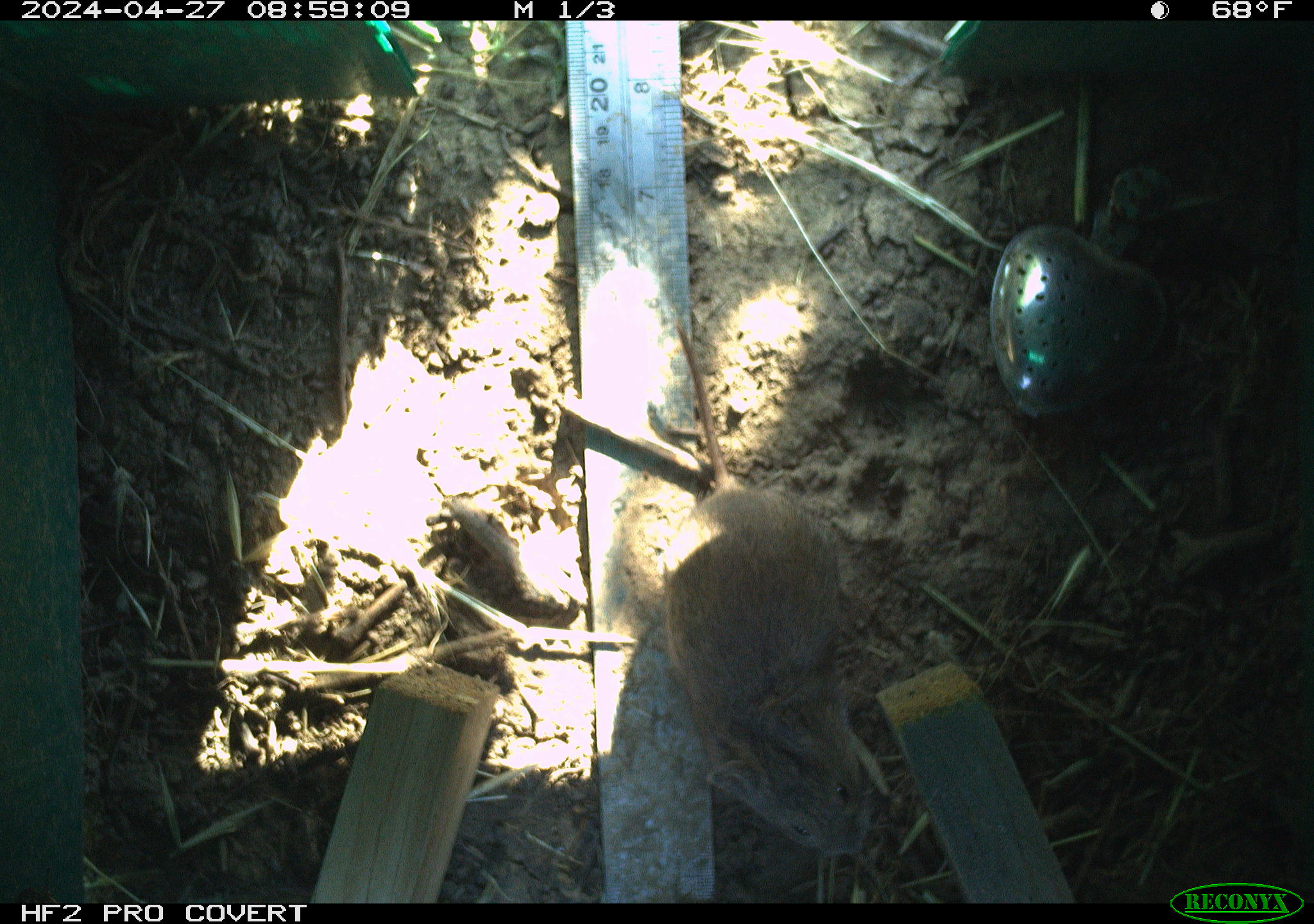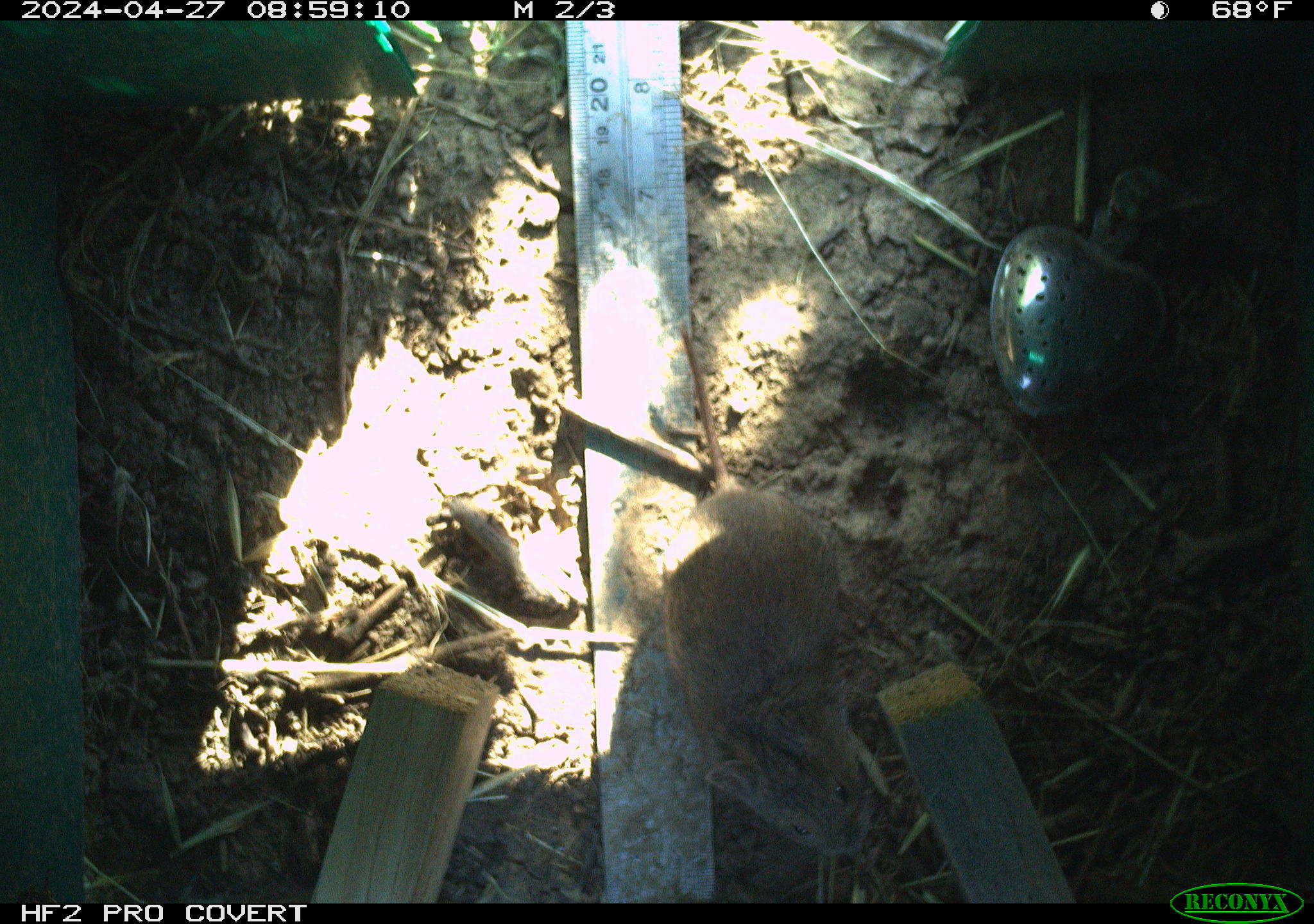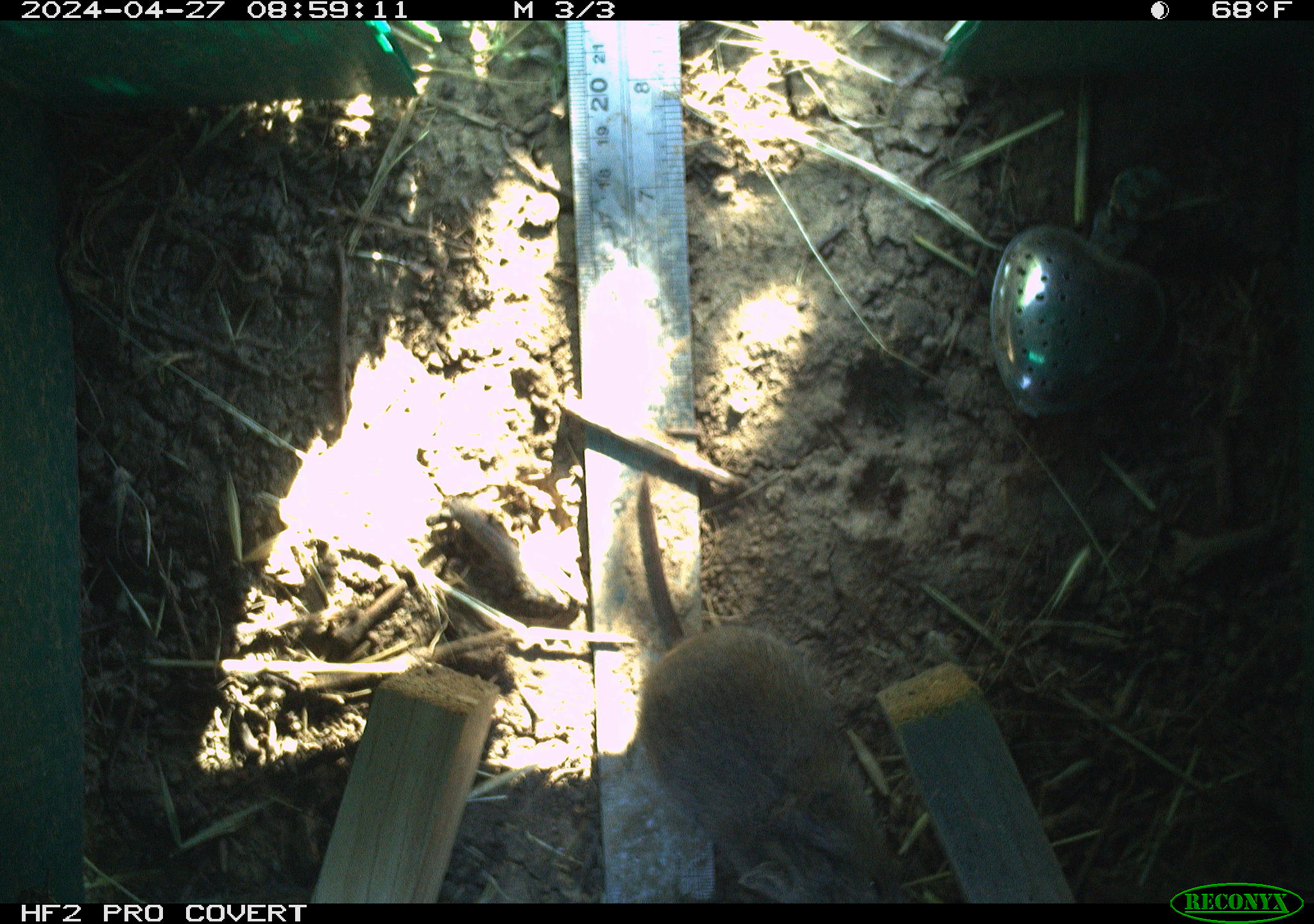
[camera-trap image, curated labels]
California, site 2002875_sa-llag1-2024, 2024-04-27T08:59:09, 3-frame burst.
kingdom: Animalia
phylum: Chordata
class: Mammalia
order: Rodentia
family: Cricetidae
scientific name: Arvicolinae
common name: voles, lemmings, and muskrats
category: arvicolinae subfamily